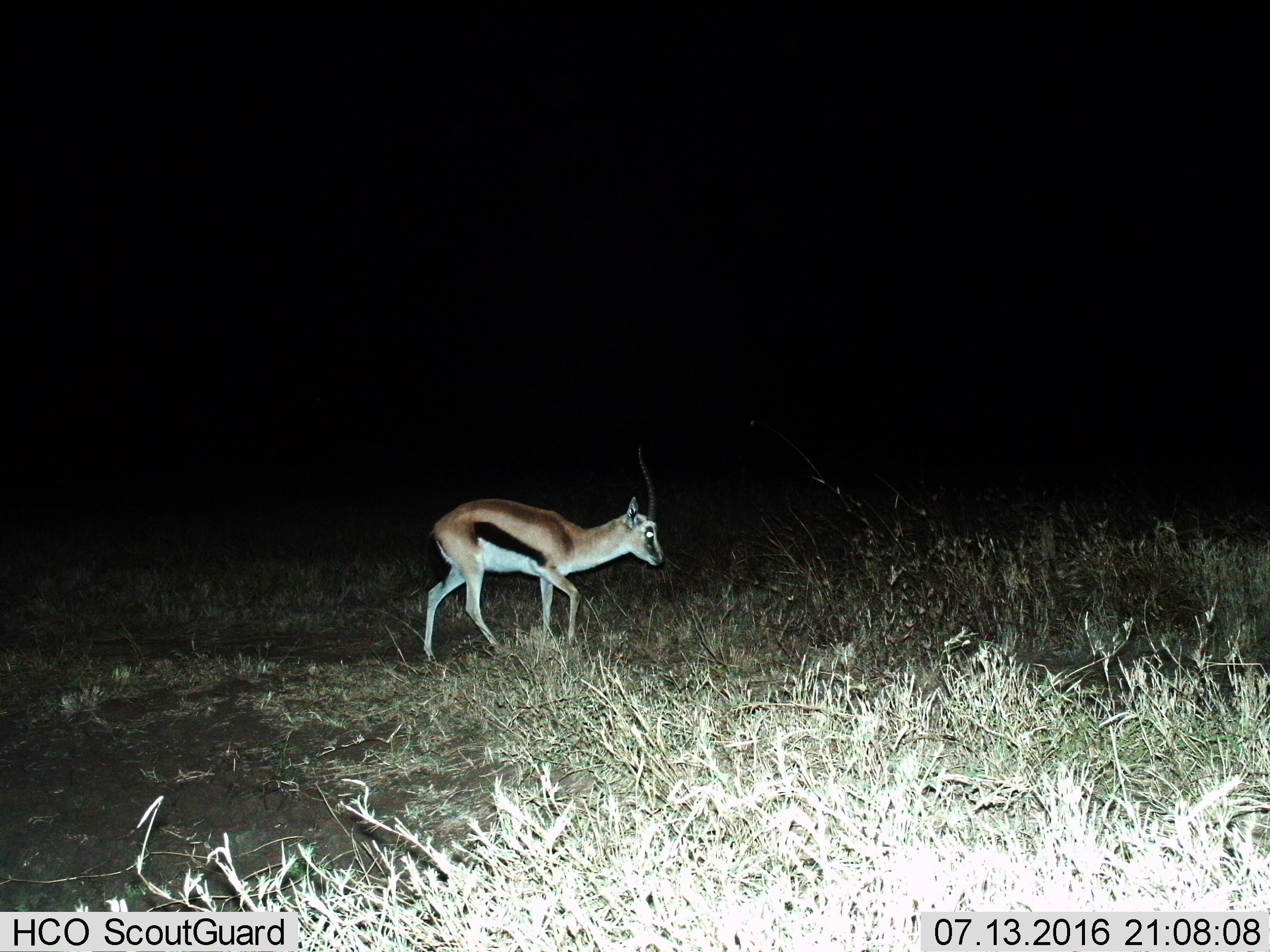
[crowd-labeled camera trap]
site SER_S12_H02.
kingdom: Animalia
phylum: Chordata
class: Mammalia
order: Artiodactyla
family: Bovidae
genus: Eudorcas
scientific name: Eudorcas thomsonii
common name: thomson's gazelle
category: gazellethomsons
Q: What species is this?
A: Gazellethomsons (thomson's gazelle) (Eudorcas thomsonii).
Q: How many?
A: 1.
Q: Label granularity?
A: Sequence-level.